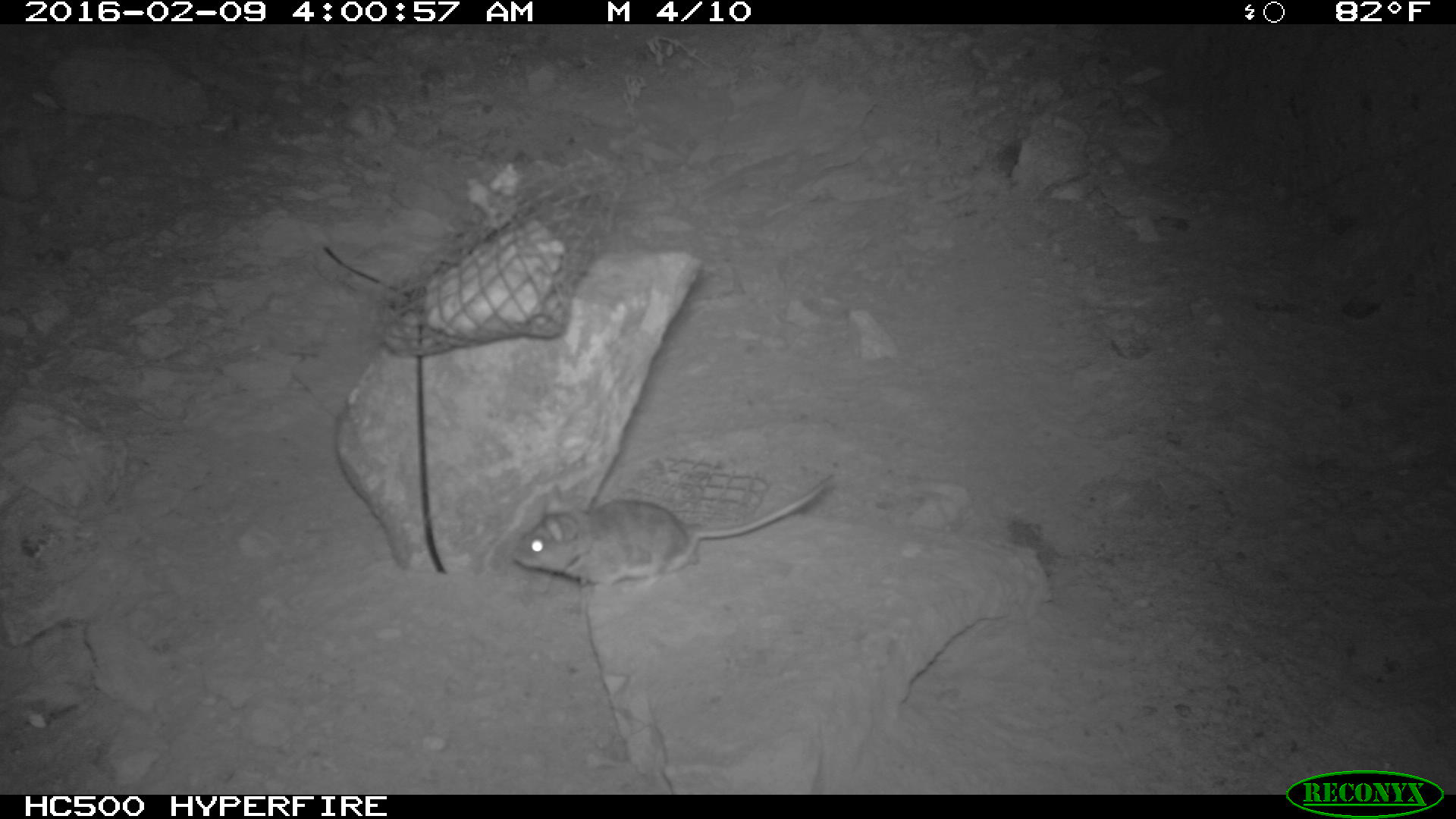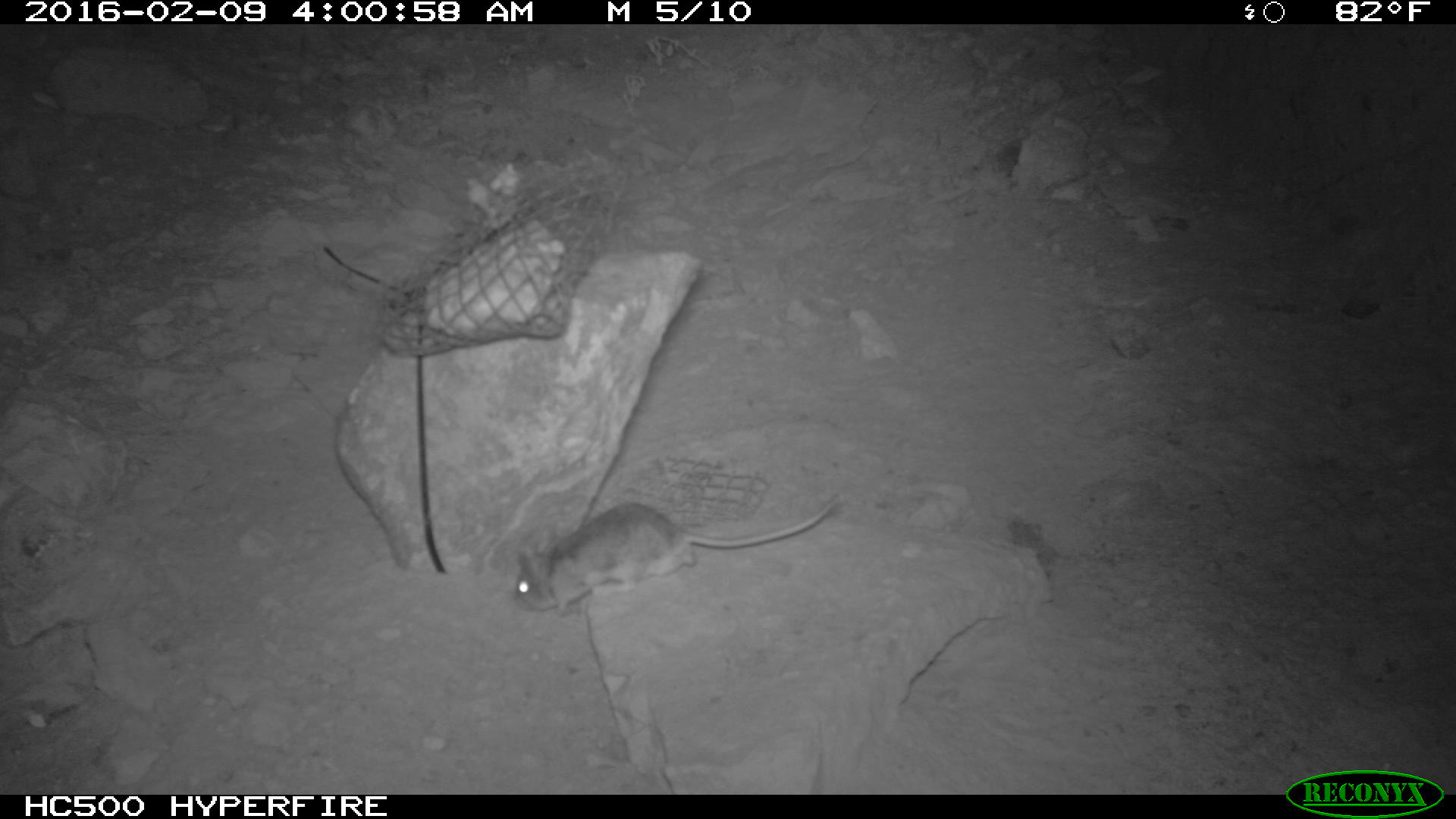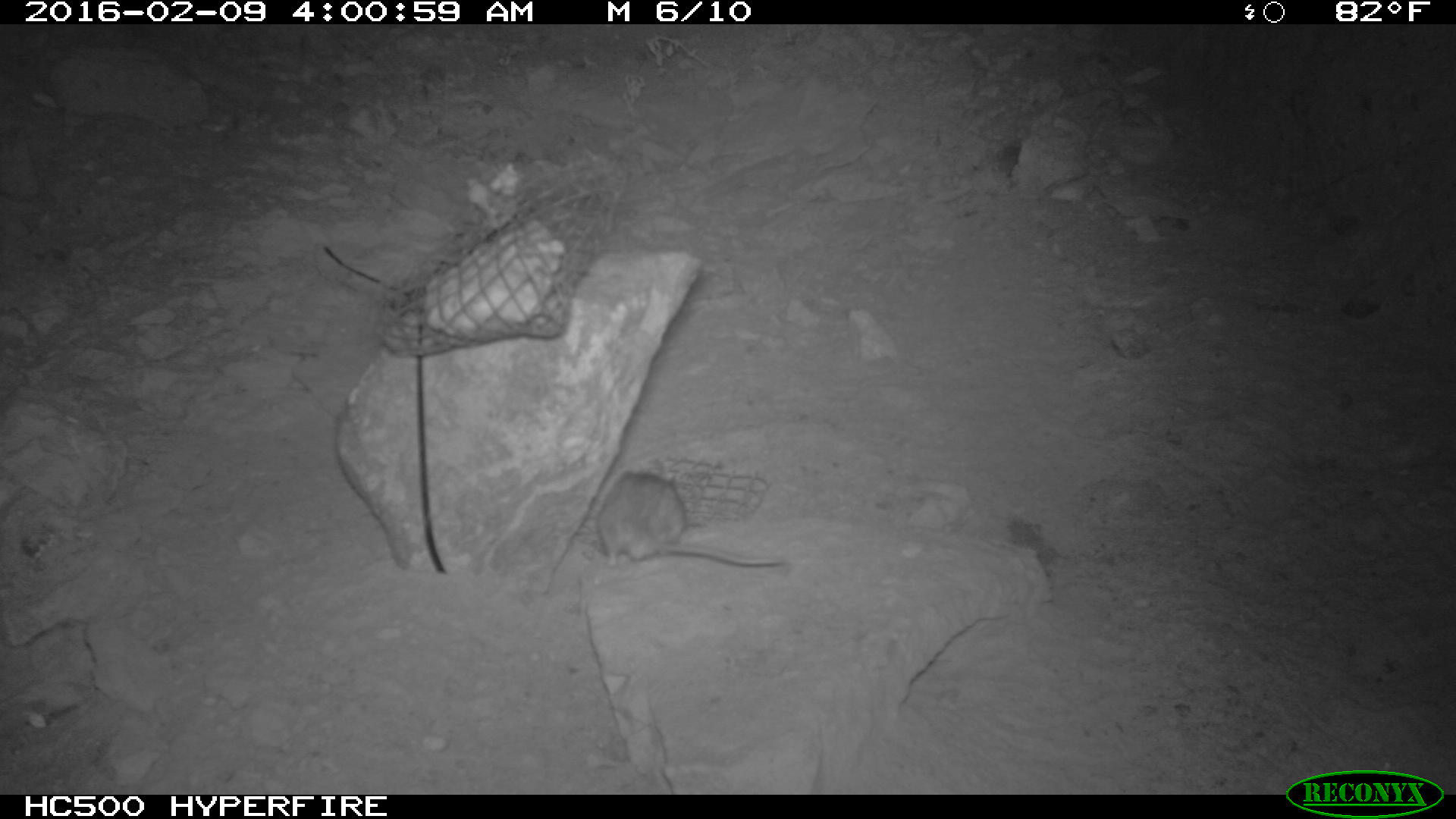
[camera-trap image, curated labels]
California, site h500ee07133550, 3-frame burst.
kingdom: Animalia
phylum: Chordata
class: Mammalia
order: Rodentia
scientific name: Rodentia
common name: rodent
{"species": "rodent (Rodentia)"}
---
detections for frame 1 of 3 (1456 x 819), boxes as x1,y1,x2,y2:
rodent: 512,475,833,593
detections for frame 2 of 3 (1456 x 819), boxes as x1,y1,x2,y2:
rodent: 509,497,841,612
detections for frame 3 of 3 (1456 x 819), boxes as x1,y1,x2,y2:
rodent: 597,461,789,569